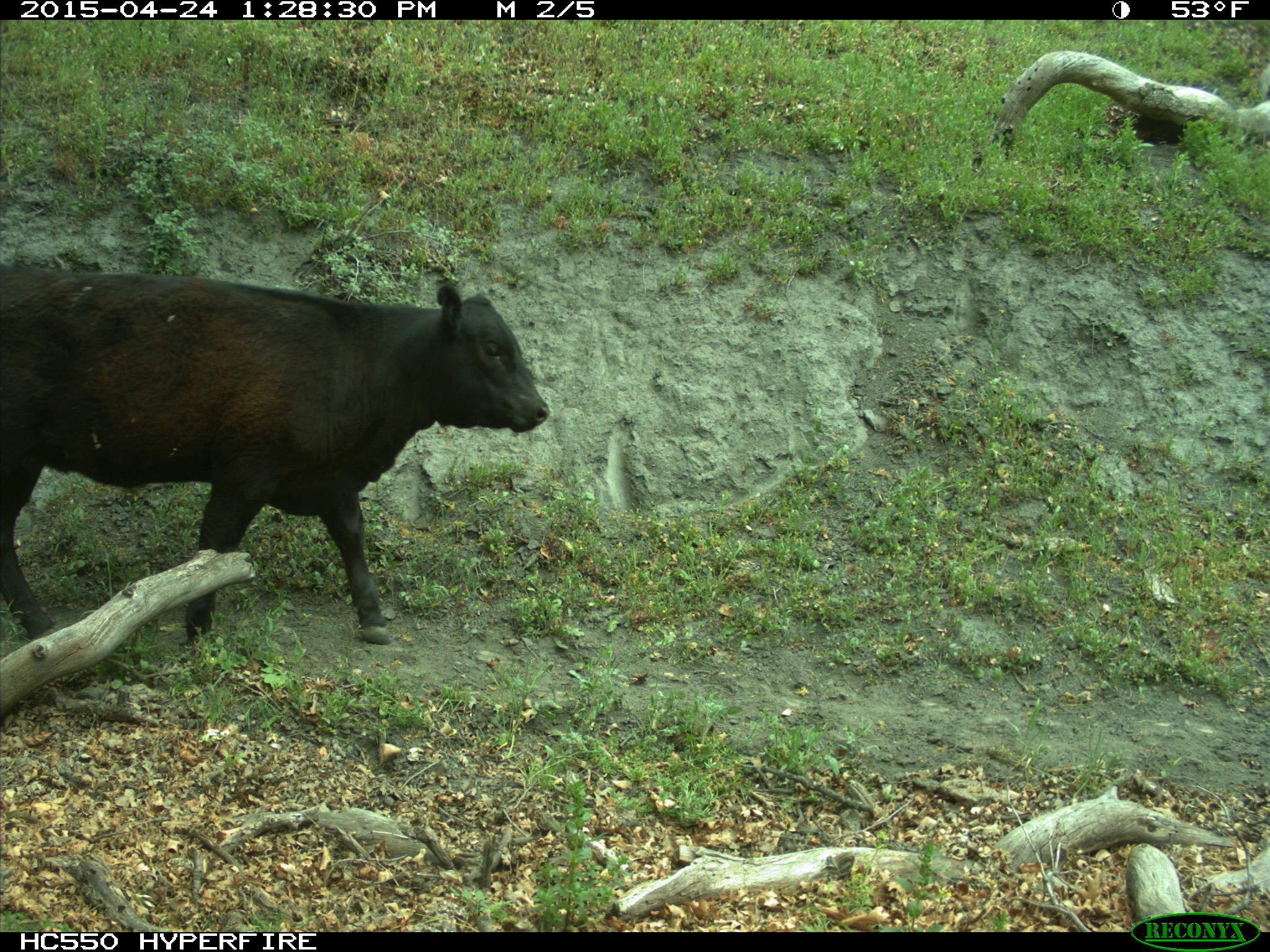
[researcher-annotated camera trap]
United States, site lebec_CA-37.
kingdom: Animalia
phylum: Chordata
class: Mammalia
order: Artiodactyla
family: Bovidae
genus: Bos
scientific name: Bos taurus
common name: domestic cow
Bos taurus (domestic cow).